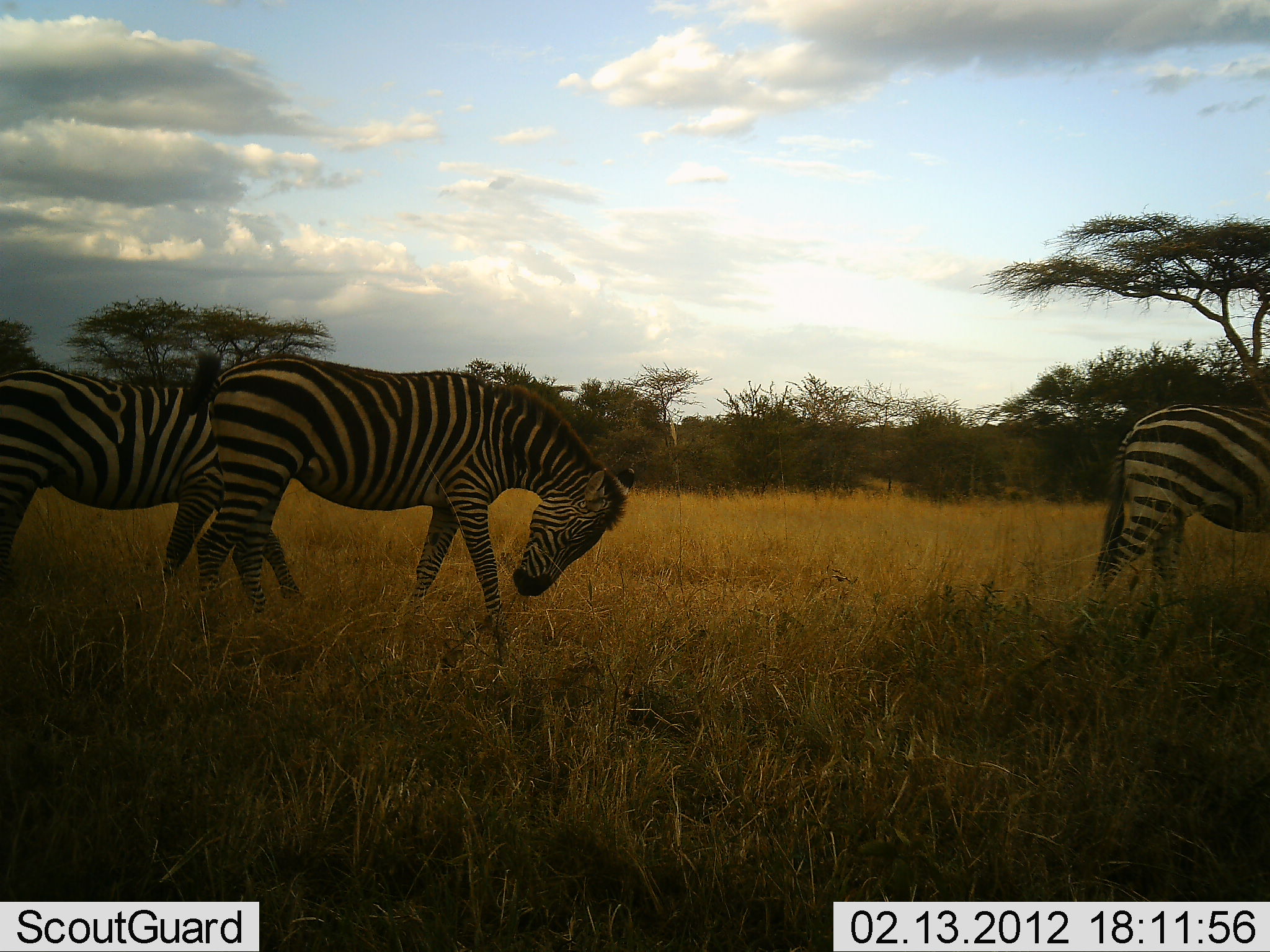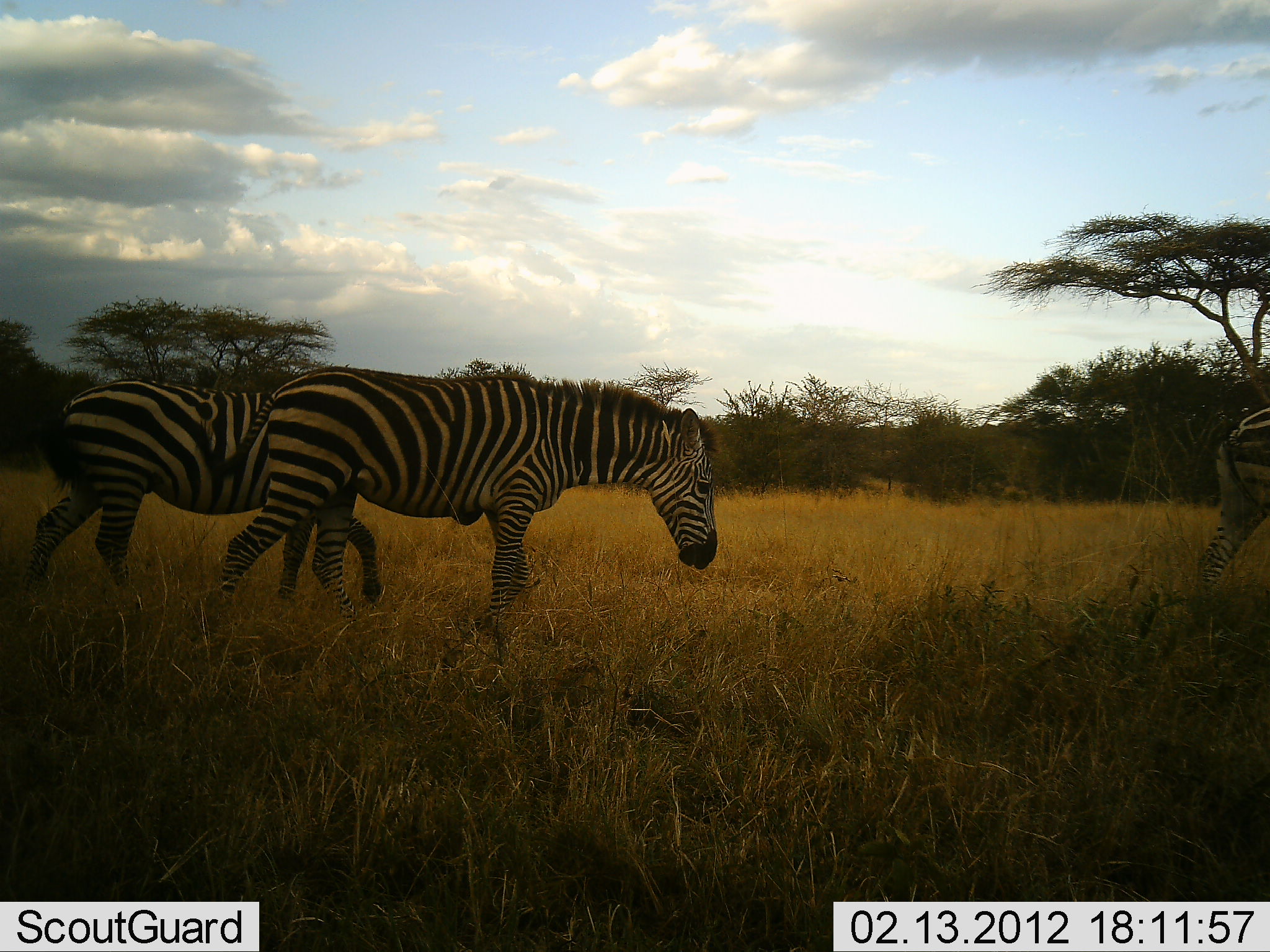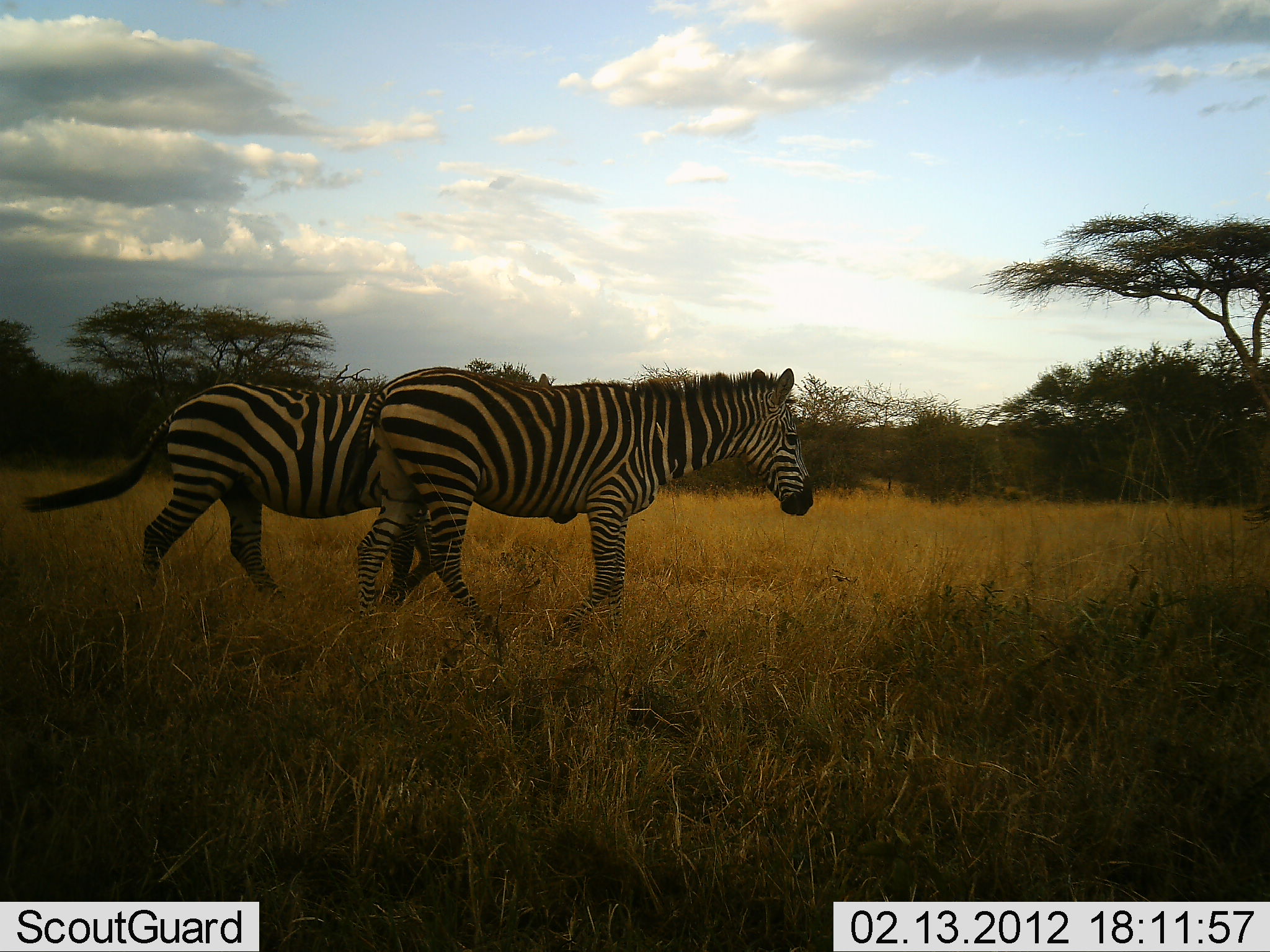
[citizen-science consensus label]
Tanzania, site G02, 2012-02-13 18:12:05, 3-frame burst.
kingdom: Animalia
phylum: Chordata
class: Mammalia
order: Perissodactyla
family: Equidae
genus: Equus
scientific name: Equus quagga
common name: plains zebra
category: zebra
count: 3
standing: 0%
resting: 0%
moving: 100%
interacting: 0%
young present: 0%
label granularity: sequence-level